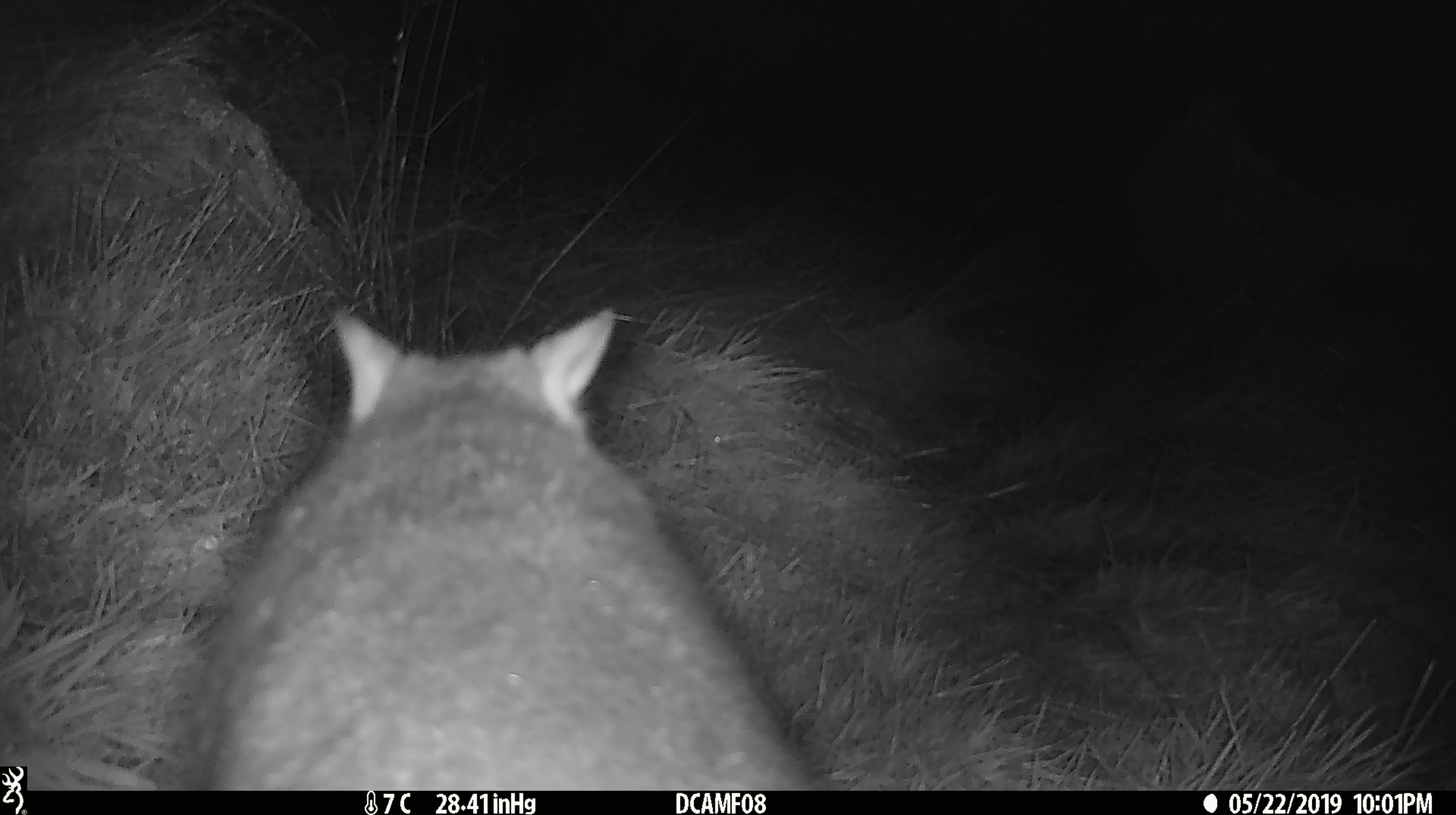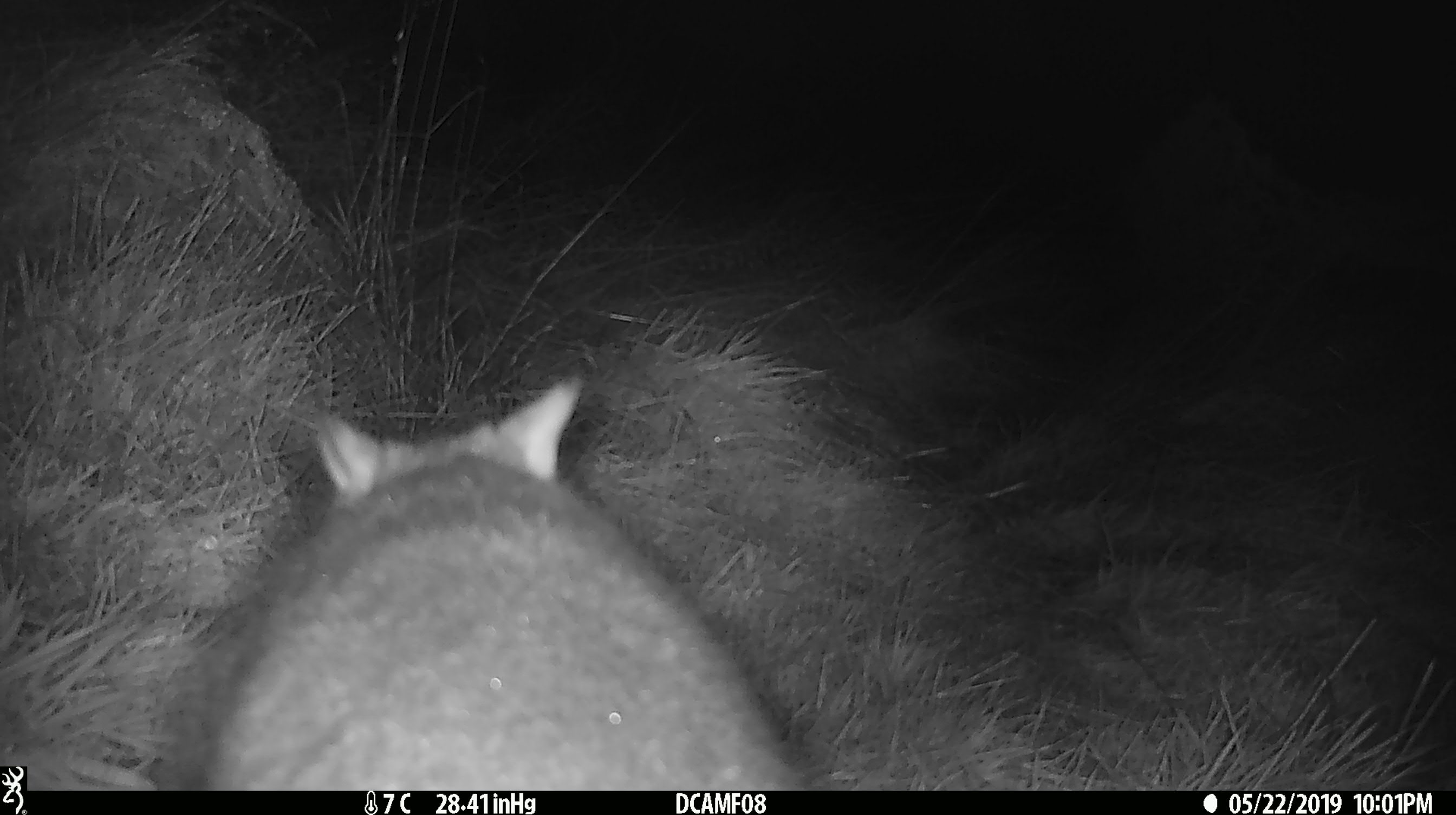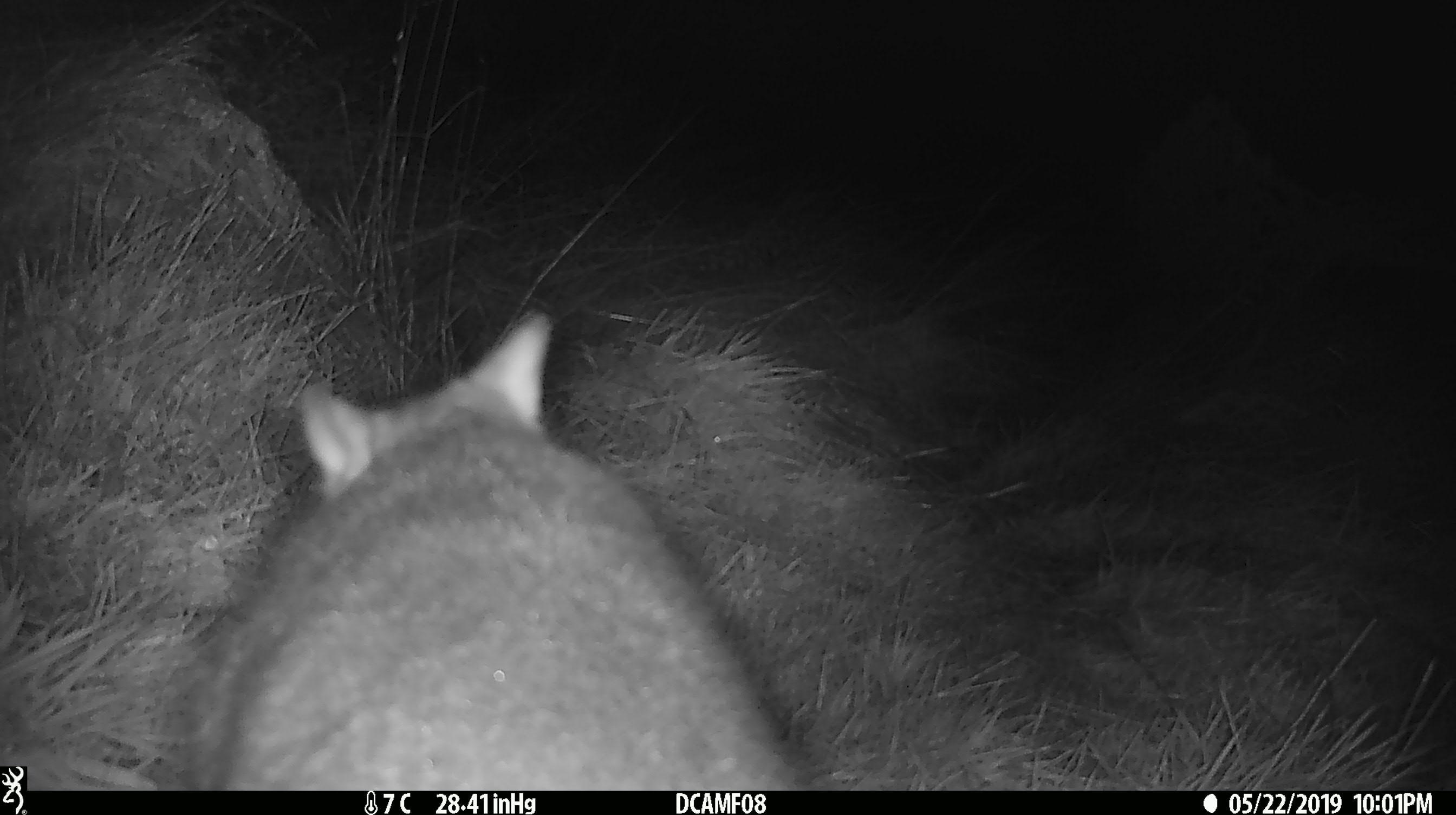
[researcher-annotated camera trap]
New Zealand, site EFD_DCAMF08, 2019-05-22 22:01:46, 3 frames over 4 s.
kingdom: Animalia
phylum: Chordata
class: Mammalia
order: Diprotodontia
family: Phalangeridae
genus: Trichosurus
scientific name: Trichosurus vulpecula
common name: common brushtail possum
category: possum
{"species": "possum (common brushtail possum) (Trichosurus vulpecula)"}